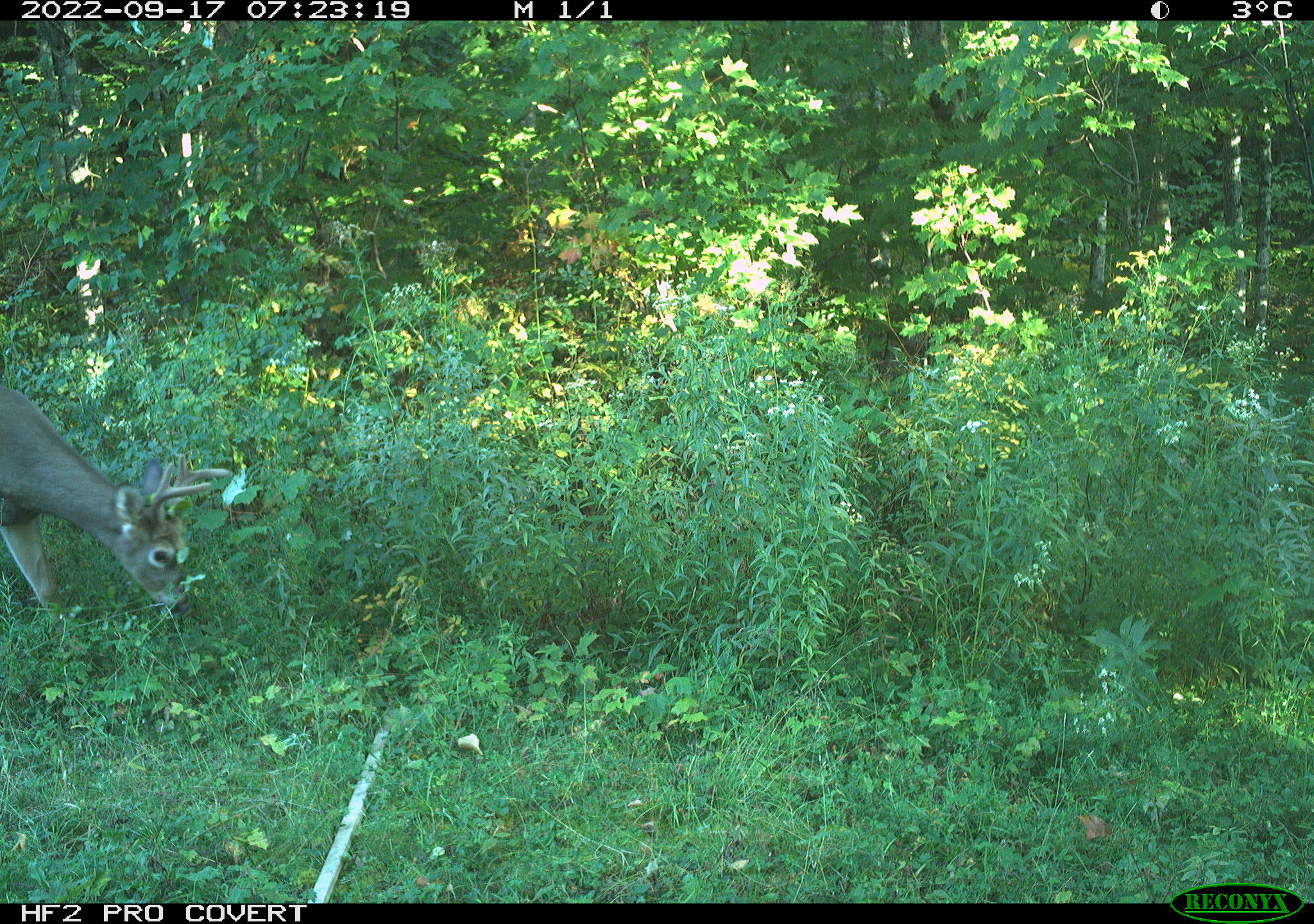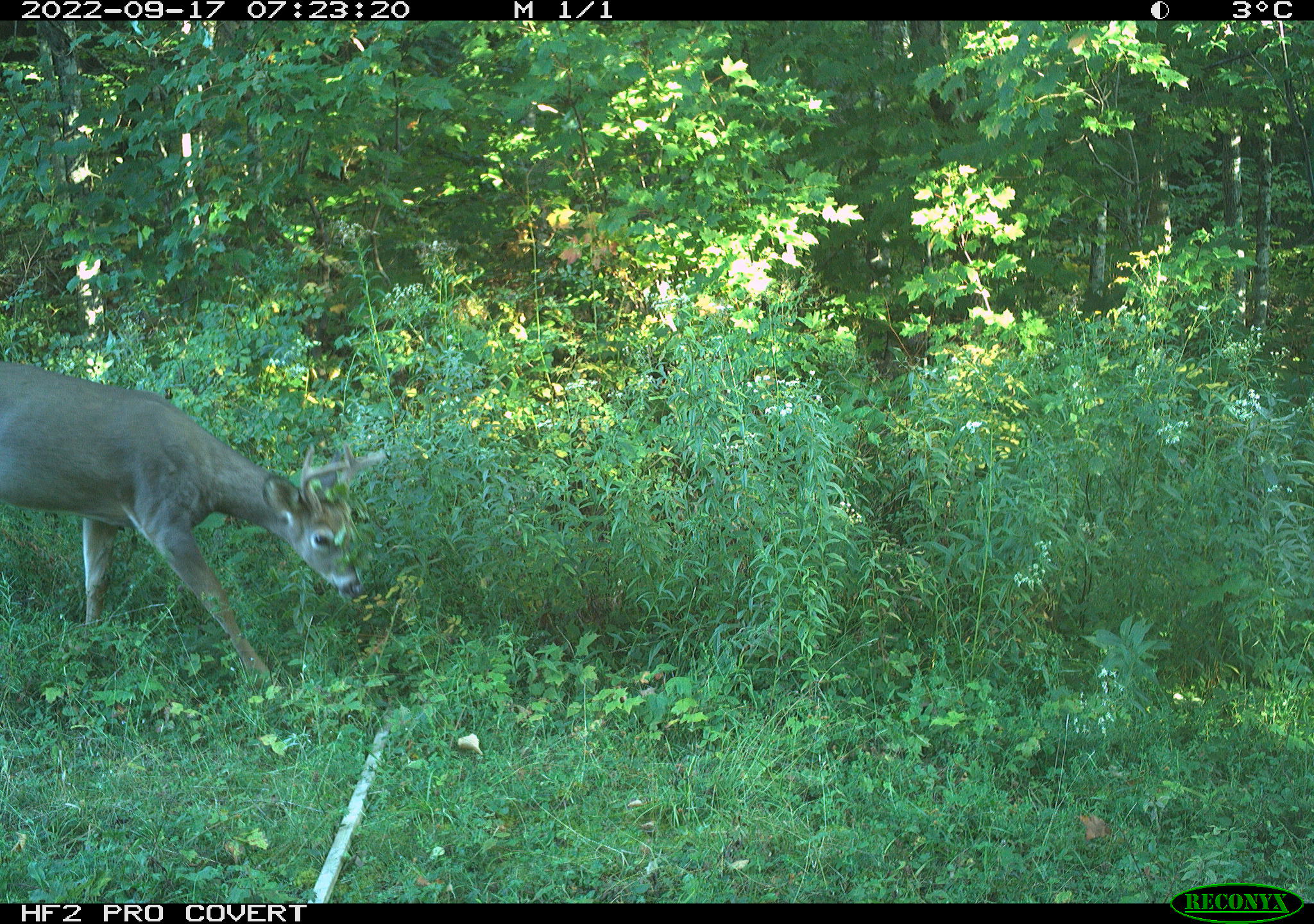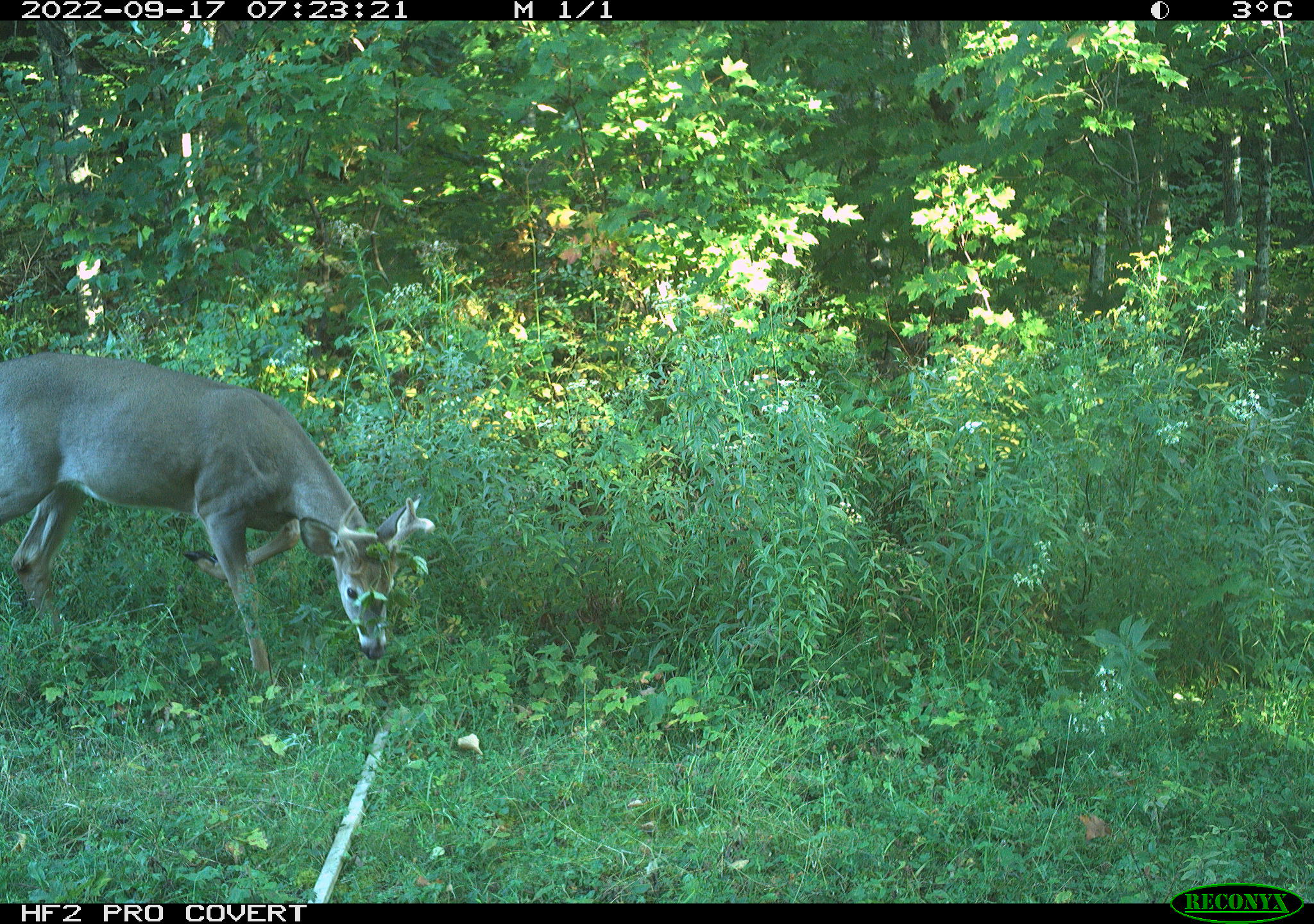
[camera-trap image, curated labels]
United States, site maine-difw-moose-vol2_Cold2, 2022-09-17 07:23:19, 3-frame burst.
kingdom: Animalia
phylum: Chordata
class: Mammalia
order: Artiodactyla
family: Cervidae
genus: Odocoileus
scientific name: Odocoileus virginianus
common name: white-tailed deer